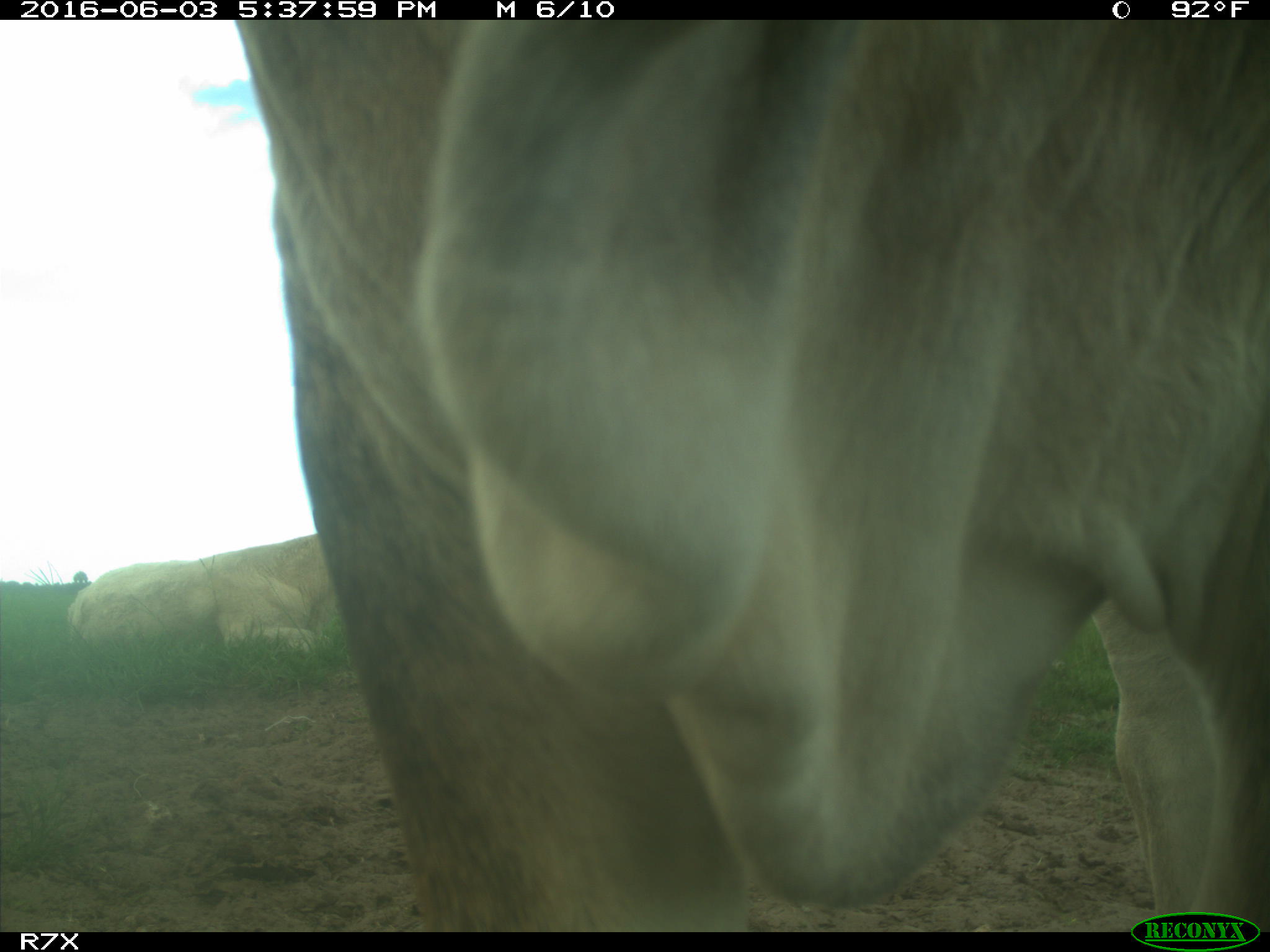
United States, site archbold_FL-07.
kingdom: Animalia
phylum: Chordata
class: Mammalia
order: Artiodactyla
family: Bovidae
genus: Bos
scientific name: Bos taurus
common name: domestic cow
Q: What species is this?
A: Bos taurus (domestic cow).